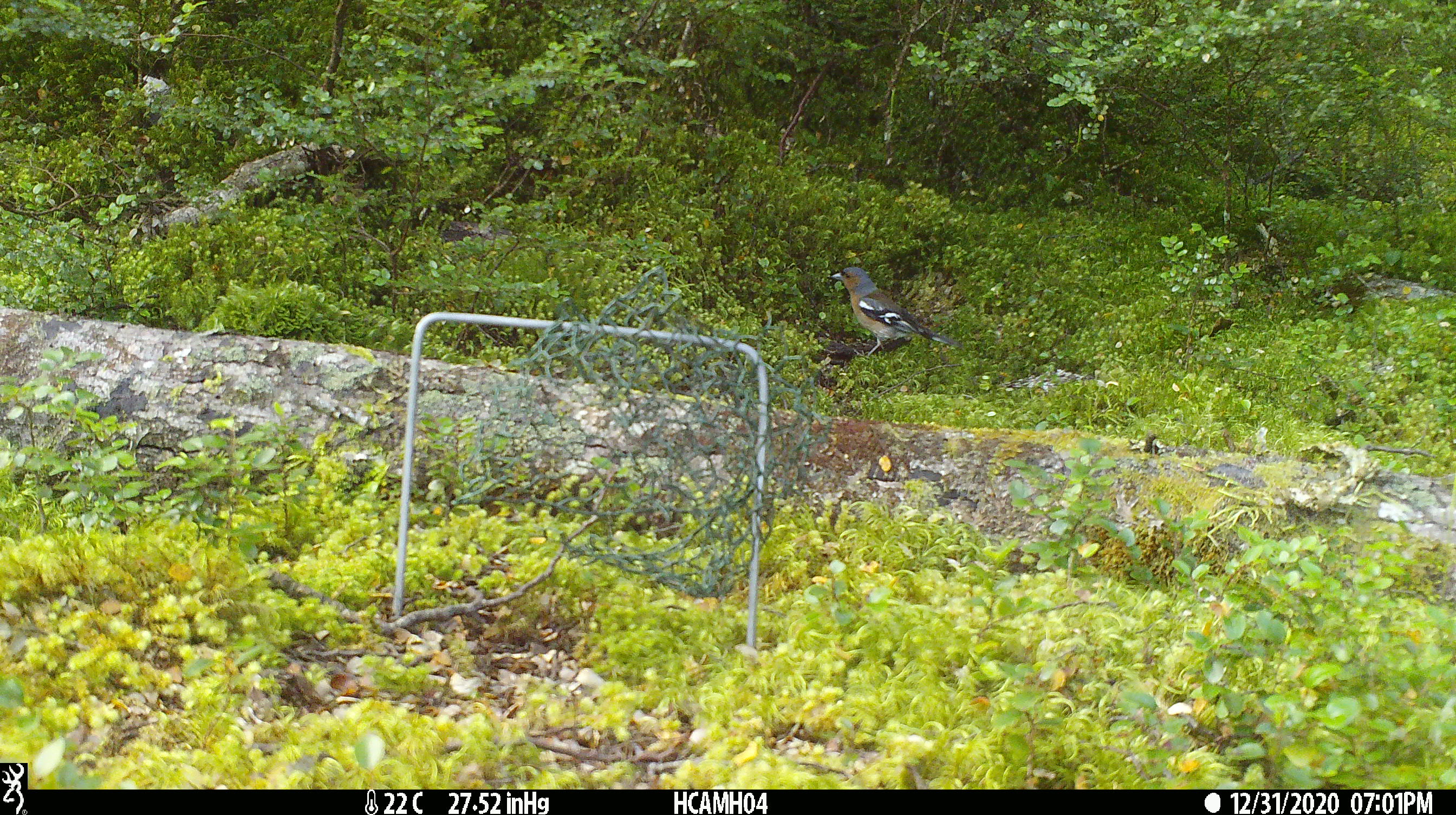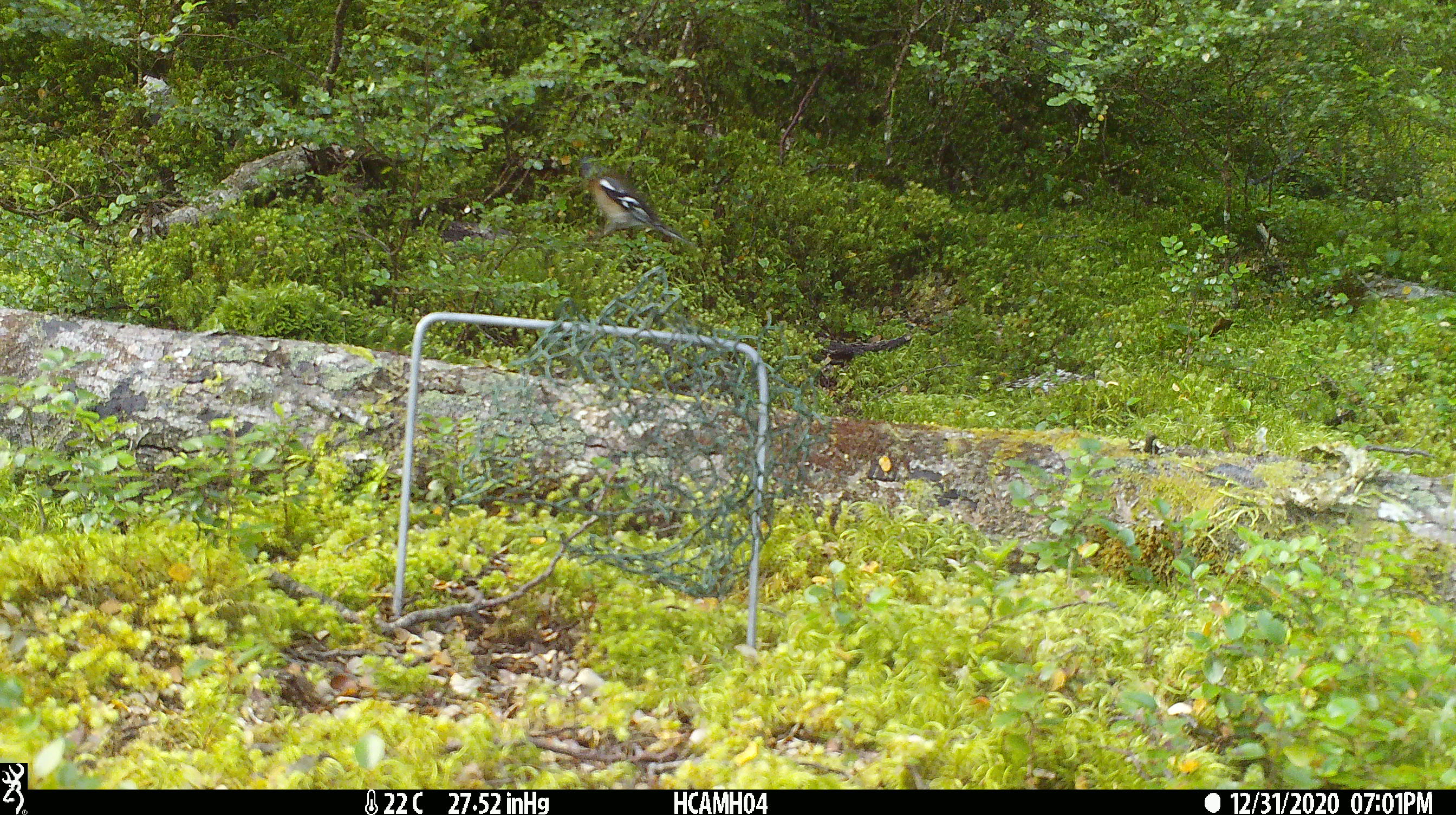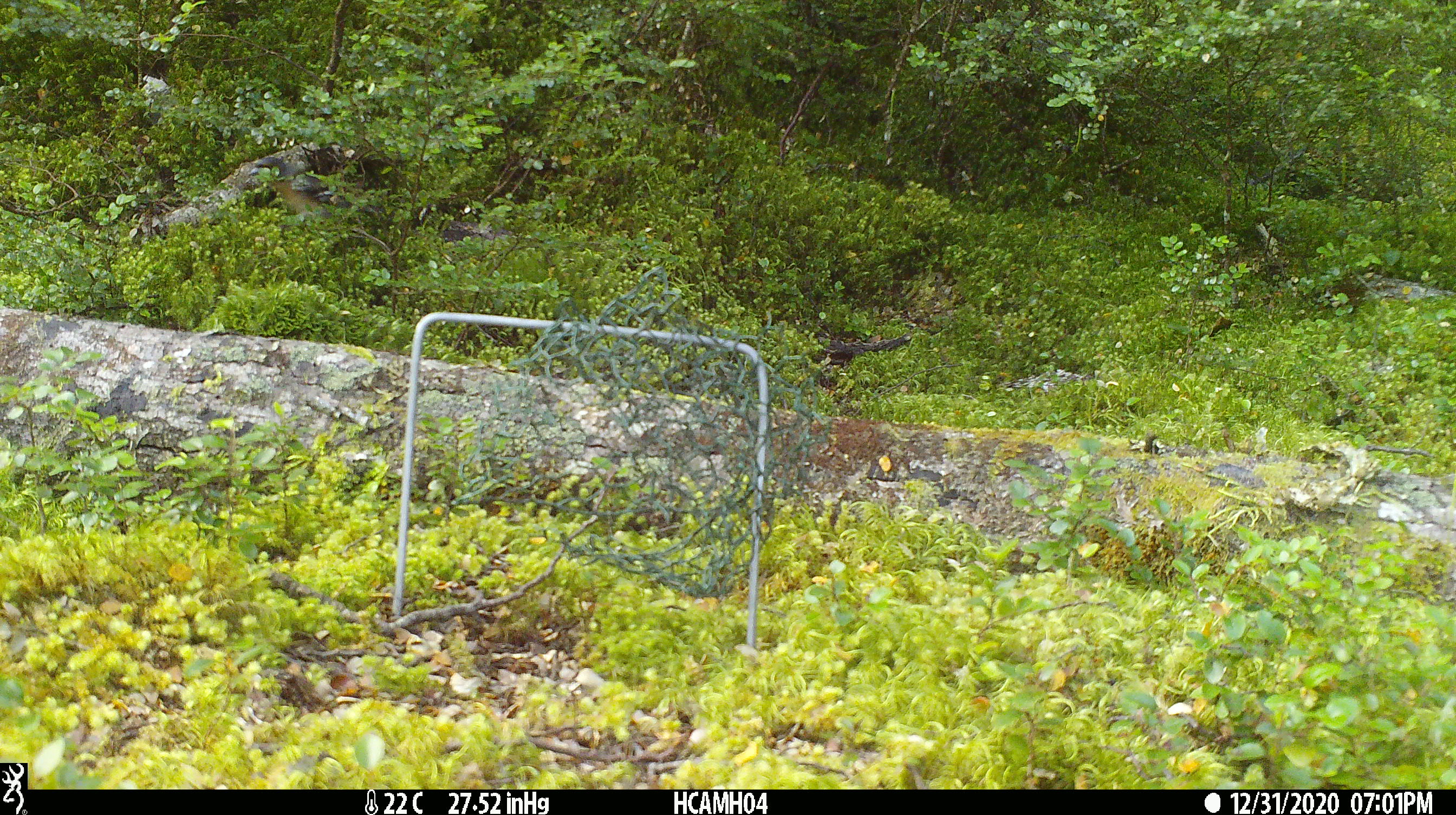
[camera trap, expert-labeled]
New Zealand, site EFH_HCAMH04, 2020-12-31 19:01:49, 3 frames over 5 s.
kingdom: Animalia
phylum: Chordata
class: Aves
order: Passeriformes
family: Fringillidae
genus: Fringilla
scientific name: Fringilla coelebs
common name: common chaffinch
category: chaffinch